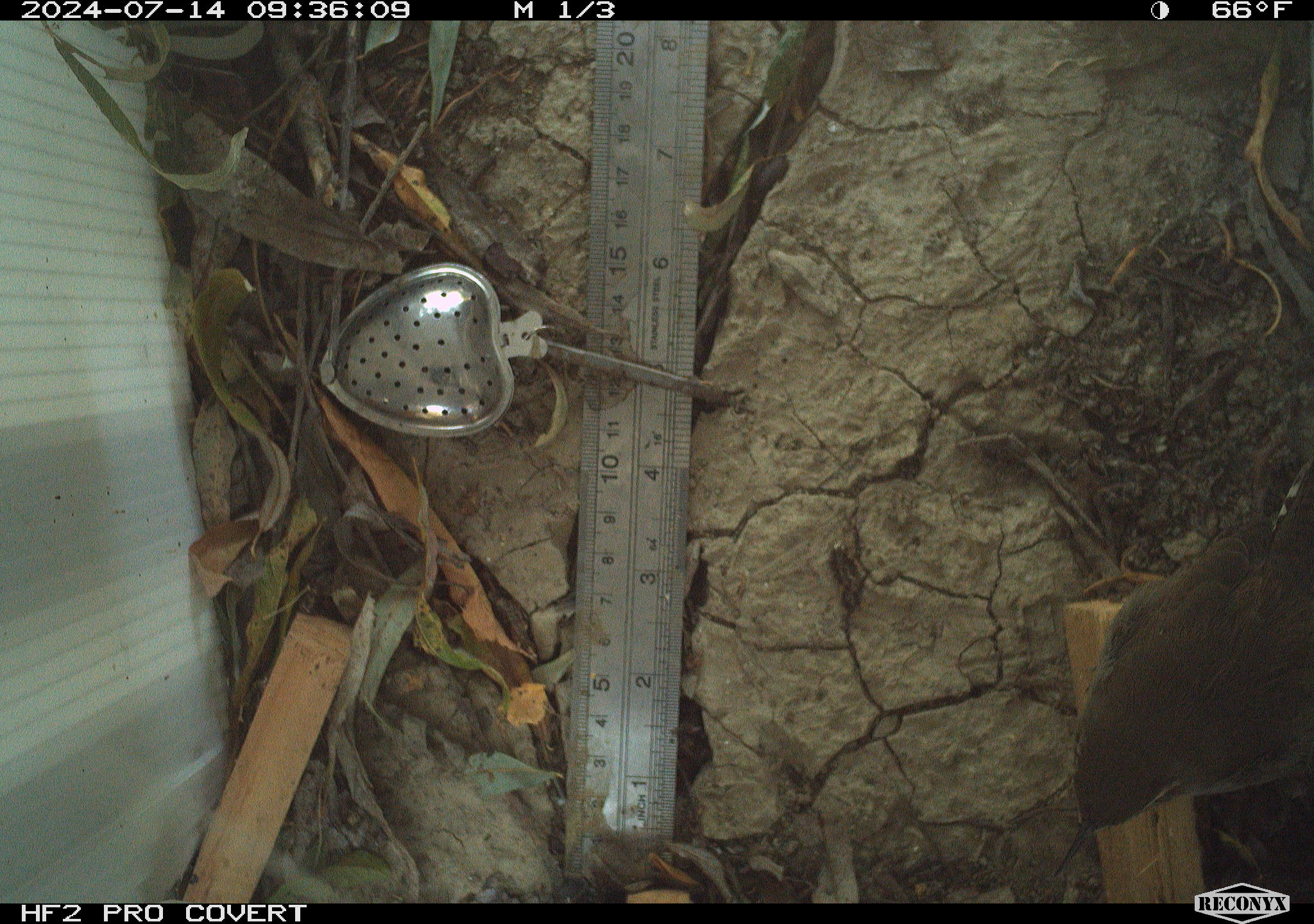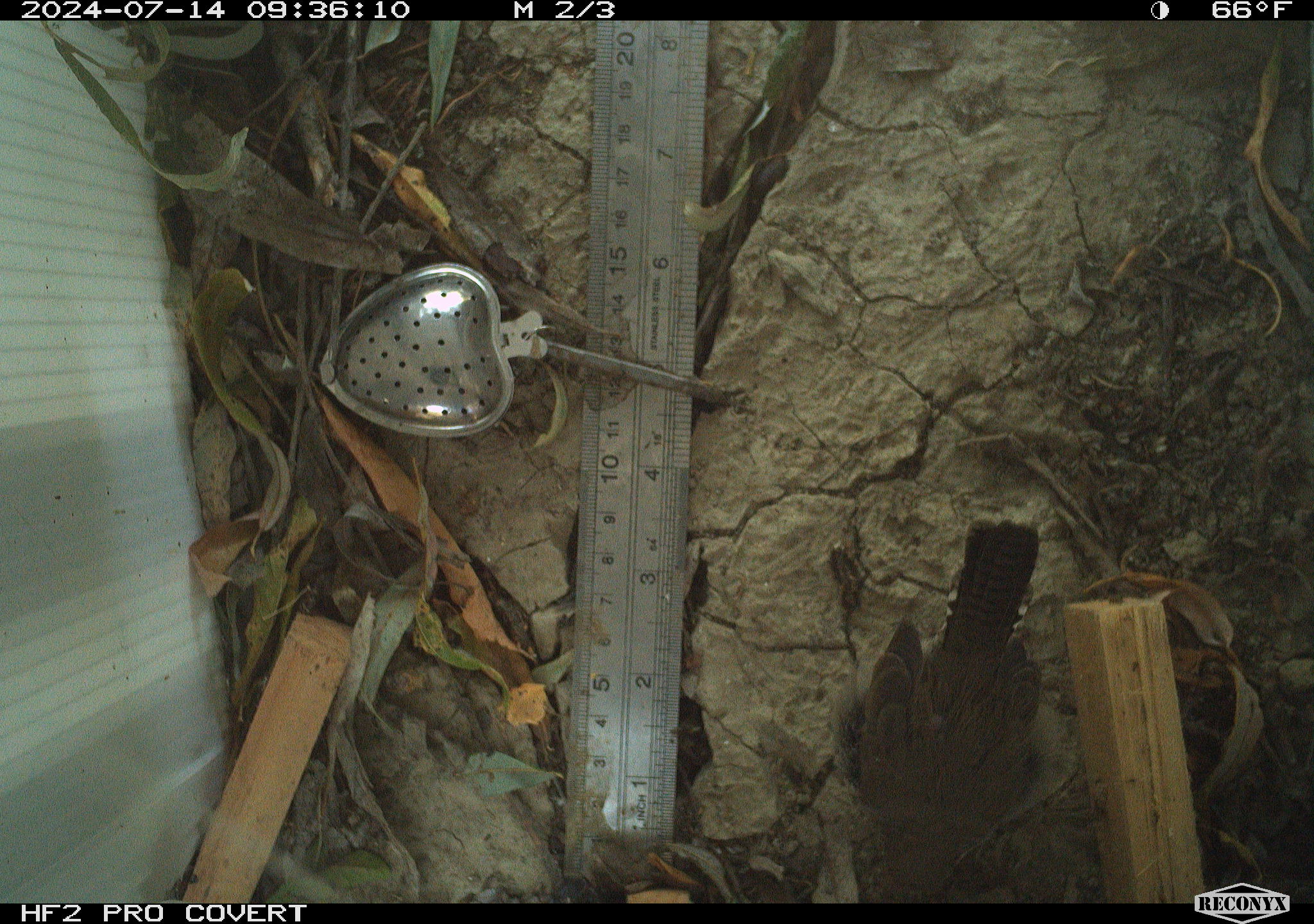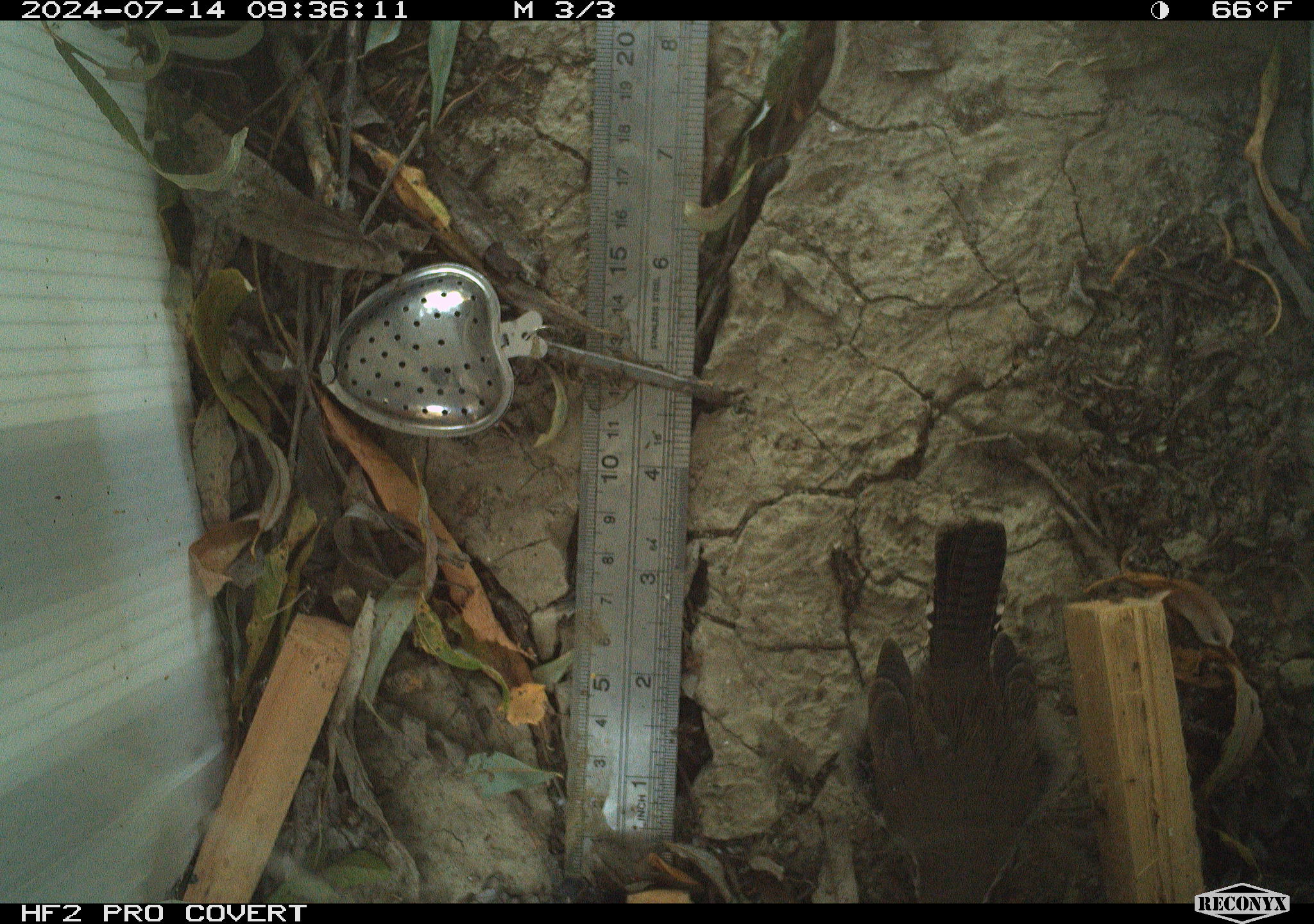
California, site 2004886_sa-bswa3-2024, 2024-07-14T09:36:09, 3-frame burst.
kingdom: Animalia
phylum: Chordata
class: Aves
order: Passeriformes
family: Troglodytidae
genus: Thryomanes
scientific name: Thryomanes bewickii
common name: bewick's wren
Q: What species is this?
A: Bewick's wren (Thryomanes bewickii).